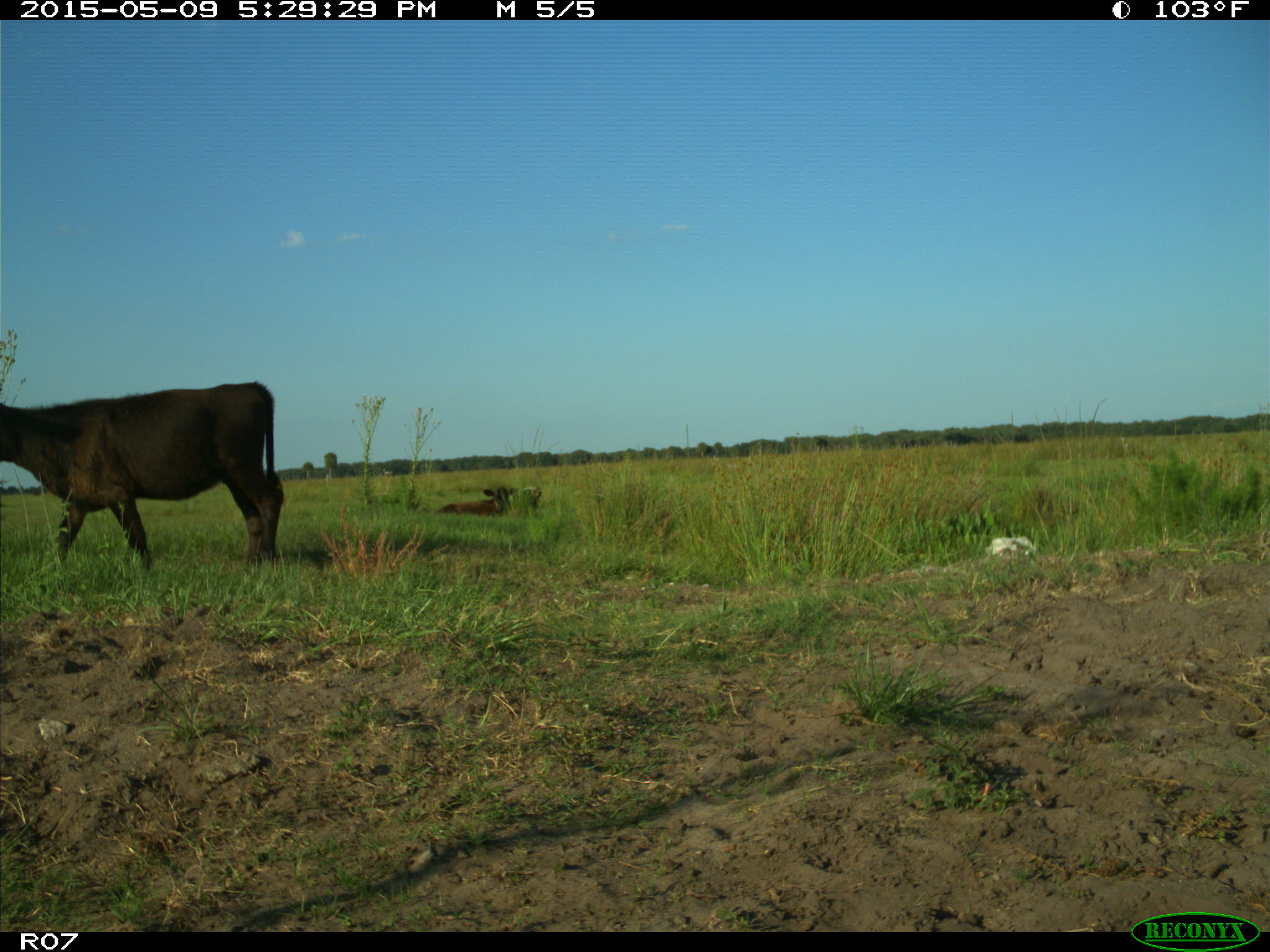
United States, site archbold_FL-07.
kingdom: Animalia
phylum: Chordata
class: Mammalia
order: Artiodactyla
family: Bovidae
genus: Bos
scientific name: Bos taurus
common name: domestic cow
Bos taurus (domestic cow).